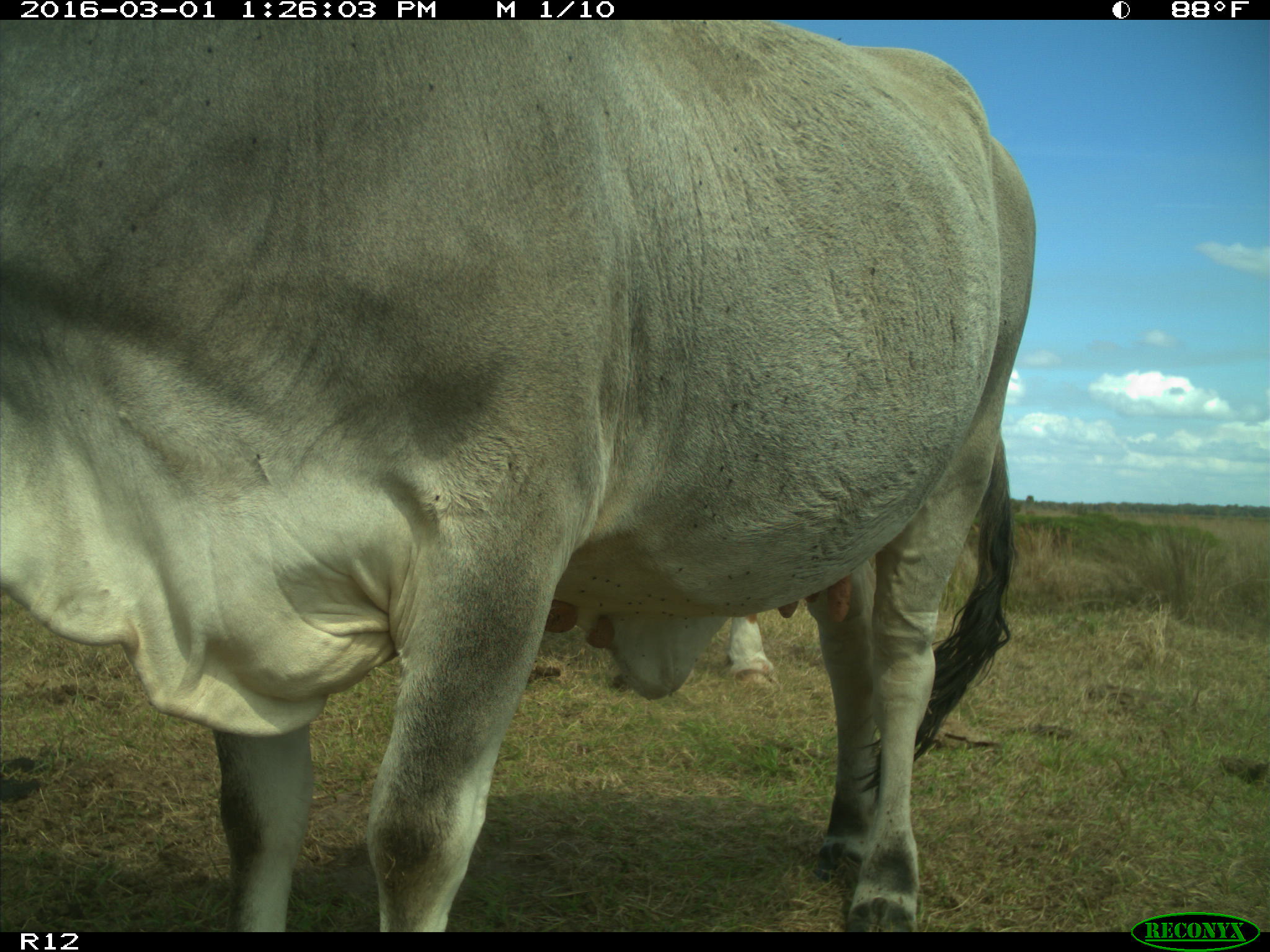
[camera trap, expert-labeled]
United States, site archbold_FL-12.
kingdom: Animalia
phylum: Chordata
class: Mammalia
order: Artiodactyla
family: Bovidae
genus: Bos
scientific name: Bos taurus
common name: domestic cow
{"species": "Bos taurus (domestic cow)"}